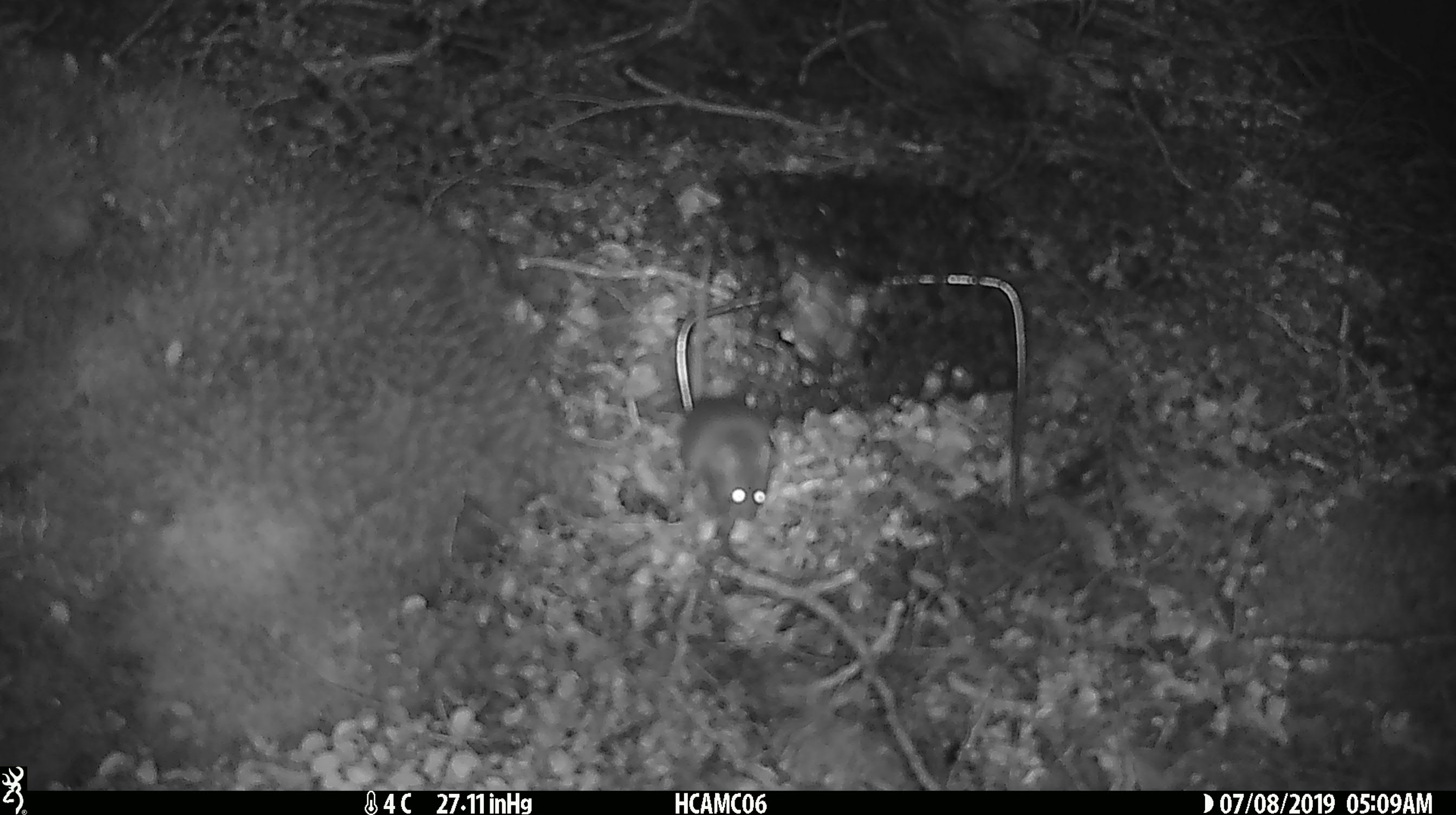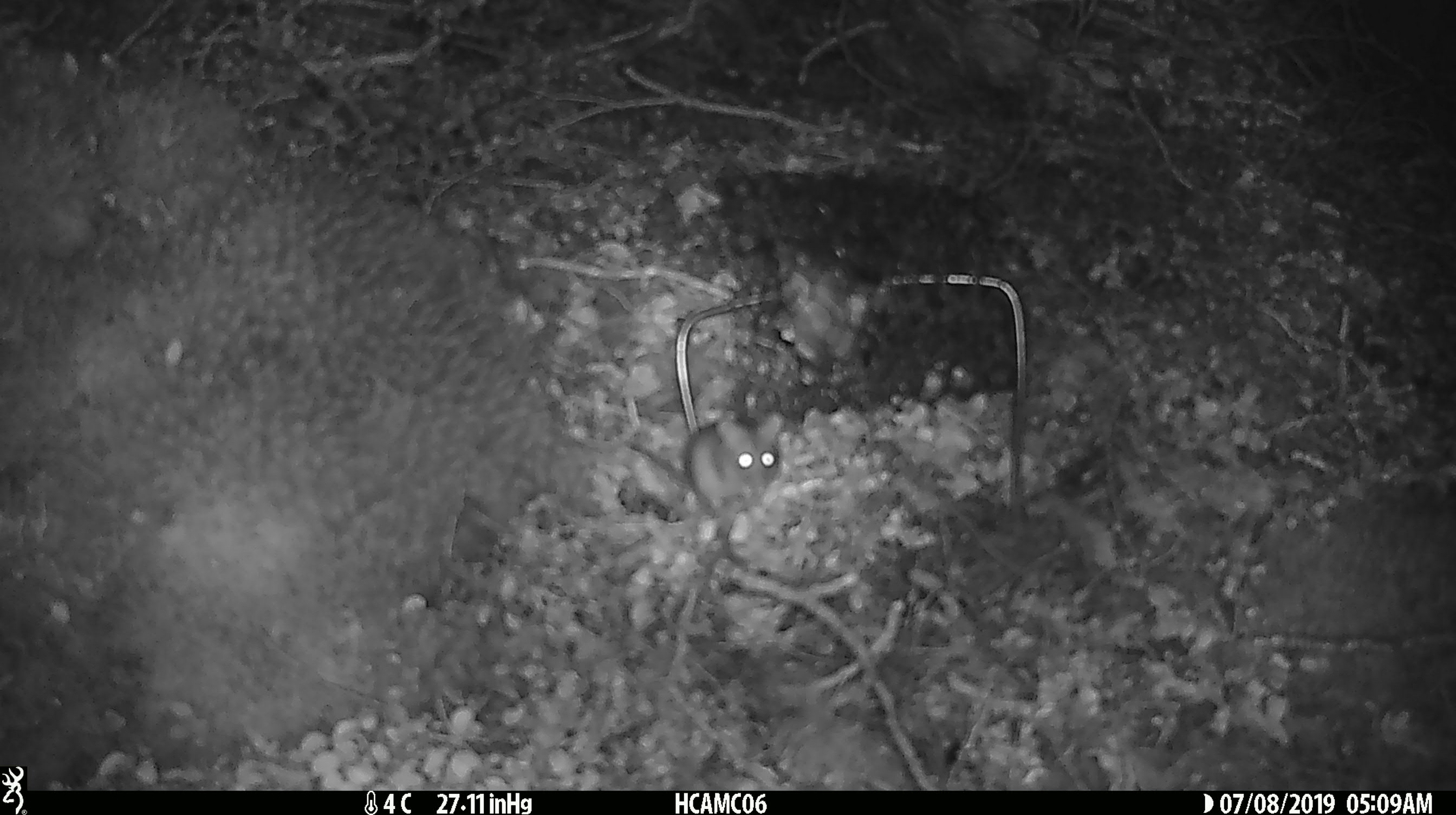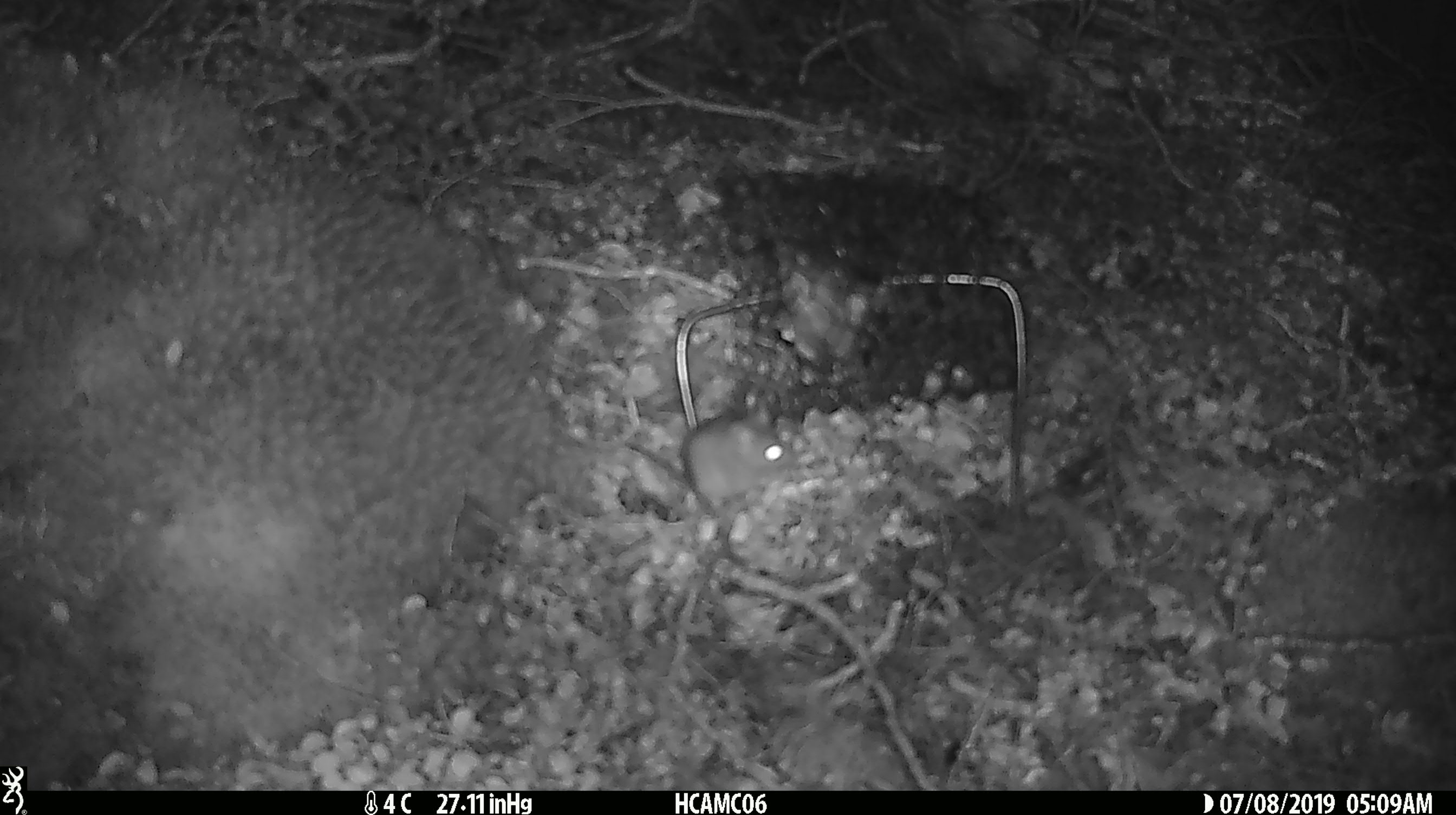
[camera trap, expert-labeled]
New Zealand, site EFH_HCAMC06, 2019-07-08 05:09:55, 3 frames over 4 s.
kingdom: Animalia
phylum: Chordata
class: Mammalia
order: Rodentia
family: Muridae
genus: Mus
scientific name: Mus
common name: mouse